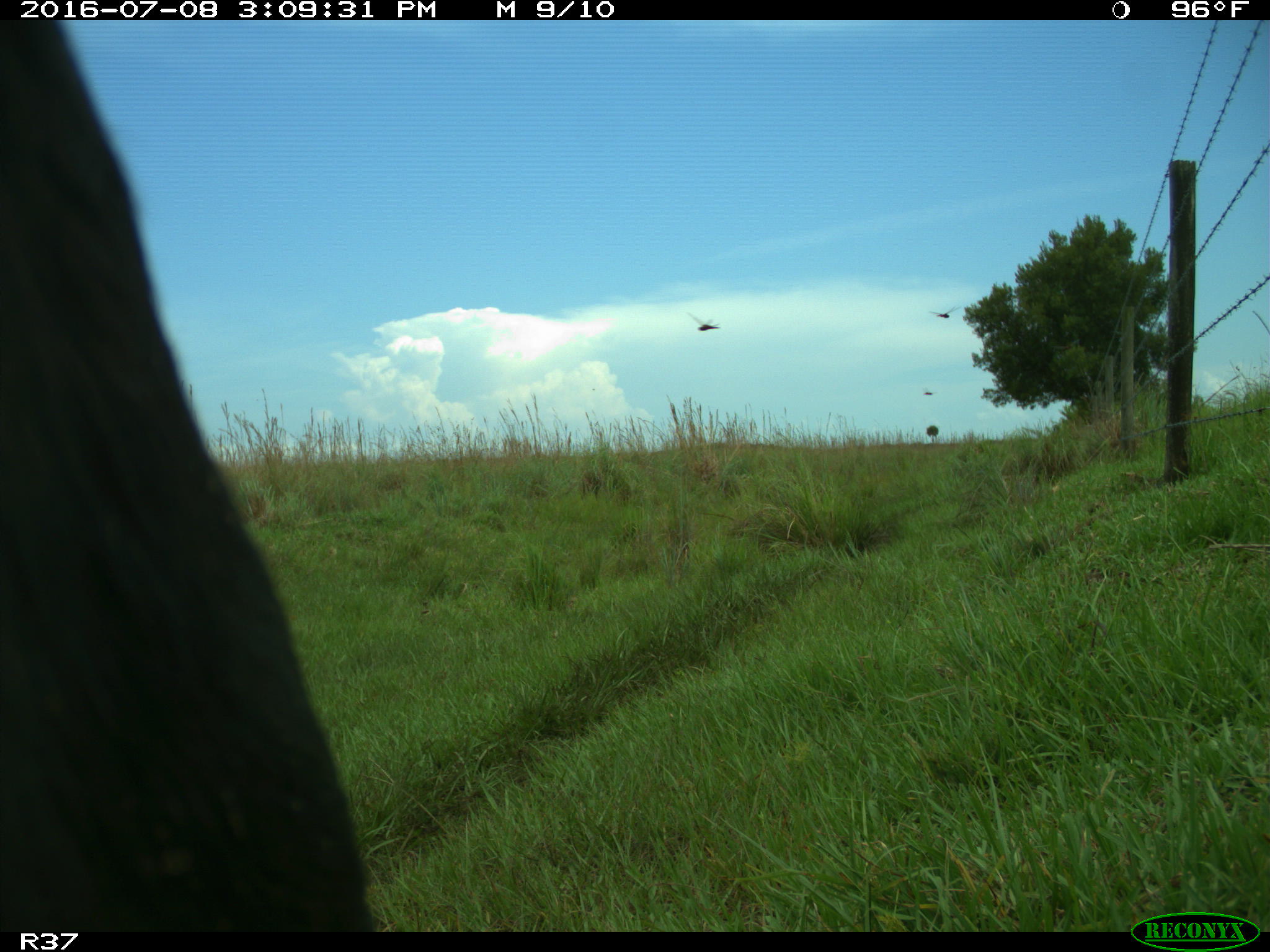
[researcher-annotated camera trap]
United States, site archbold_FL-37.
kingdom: Animalia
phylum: Chordata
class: Mammalia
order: Artiodactyla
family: Bovidae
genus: Bos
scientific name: Bos taurus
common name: domestic cow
Bos taurus (domestic cow).